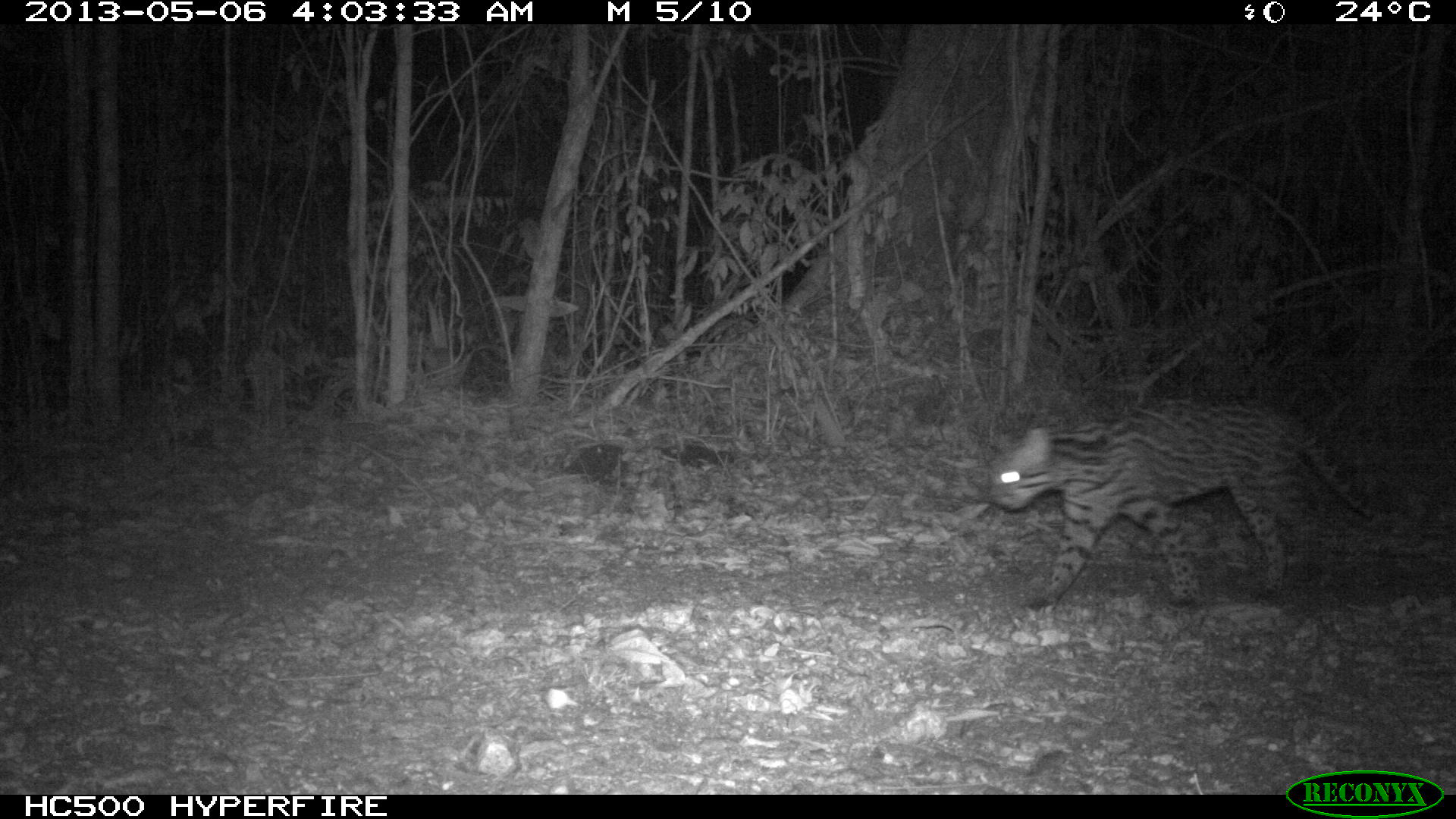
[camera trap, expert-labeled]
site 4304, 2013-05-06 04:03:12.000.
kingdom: Animalia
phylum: Chordata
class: Mammalia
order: Carnivora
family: Felidae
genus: Leopardus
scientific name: Leopardus pardalis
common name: ocelot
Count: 1.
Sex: female.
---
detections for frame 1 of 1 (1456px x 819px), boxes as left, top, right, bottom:
leopardus pardalis: 984, 400, 1382, 607